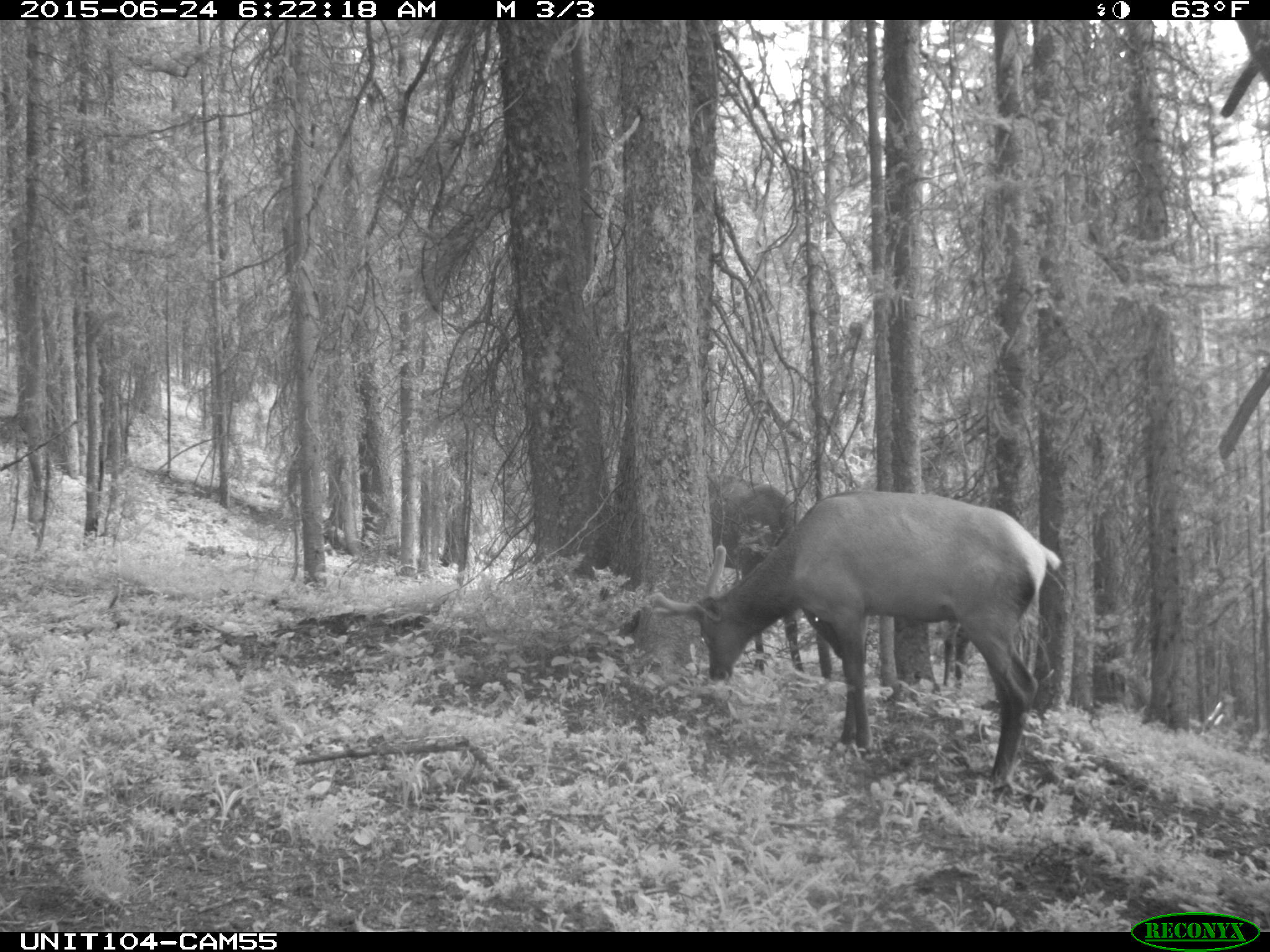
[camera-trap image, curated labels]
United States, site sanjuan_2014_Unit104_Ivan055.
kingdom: Animalia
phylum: Chordata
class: Mammalia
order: Artiodactyla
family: Cervidae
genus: Cervus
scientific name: Cervus elaphus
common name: red deer